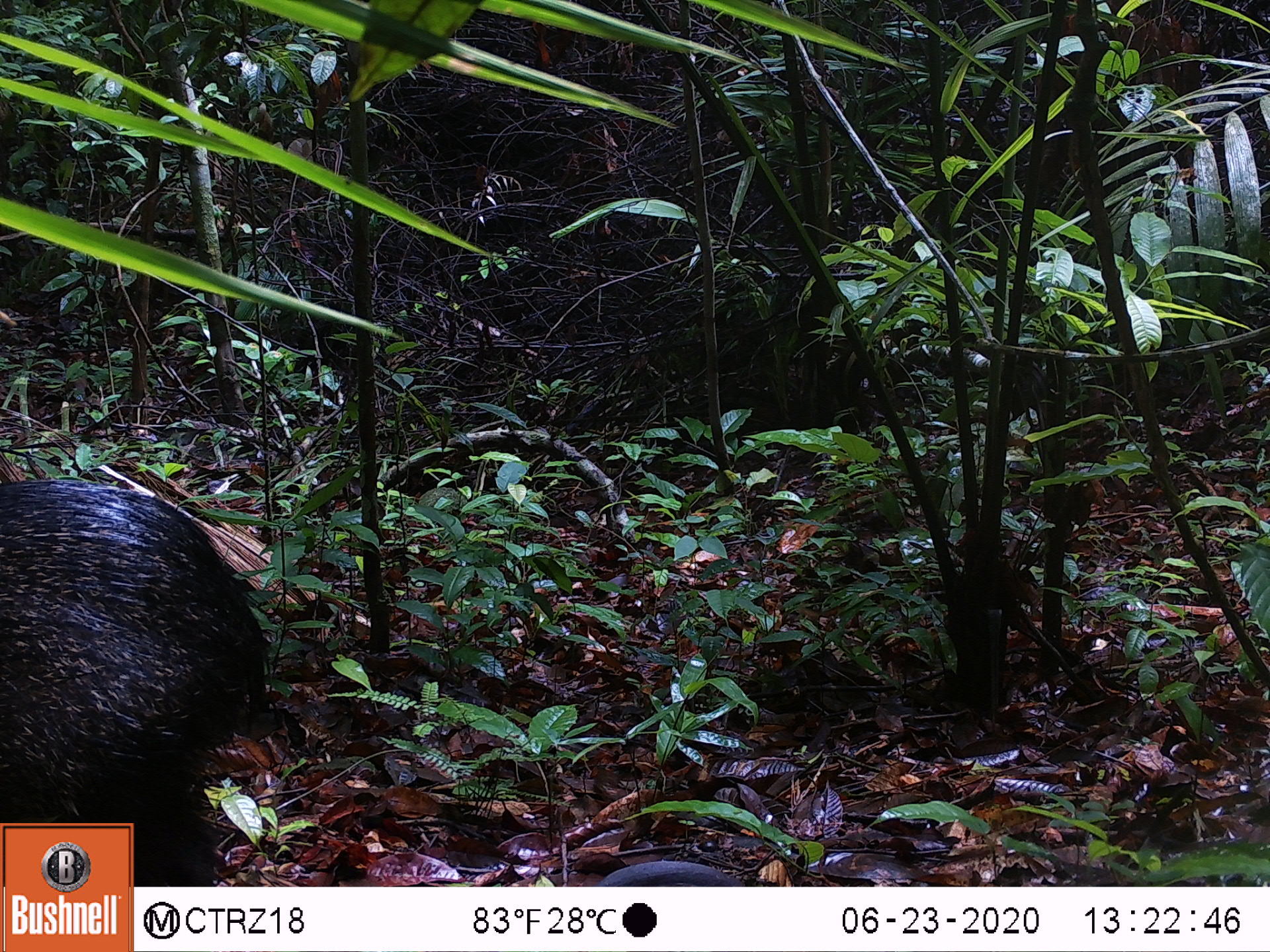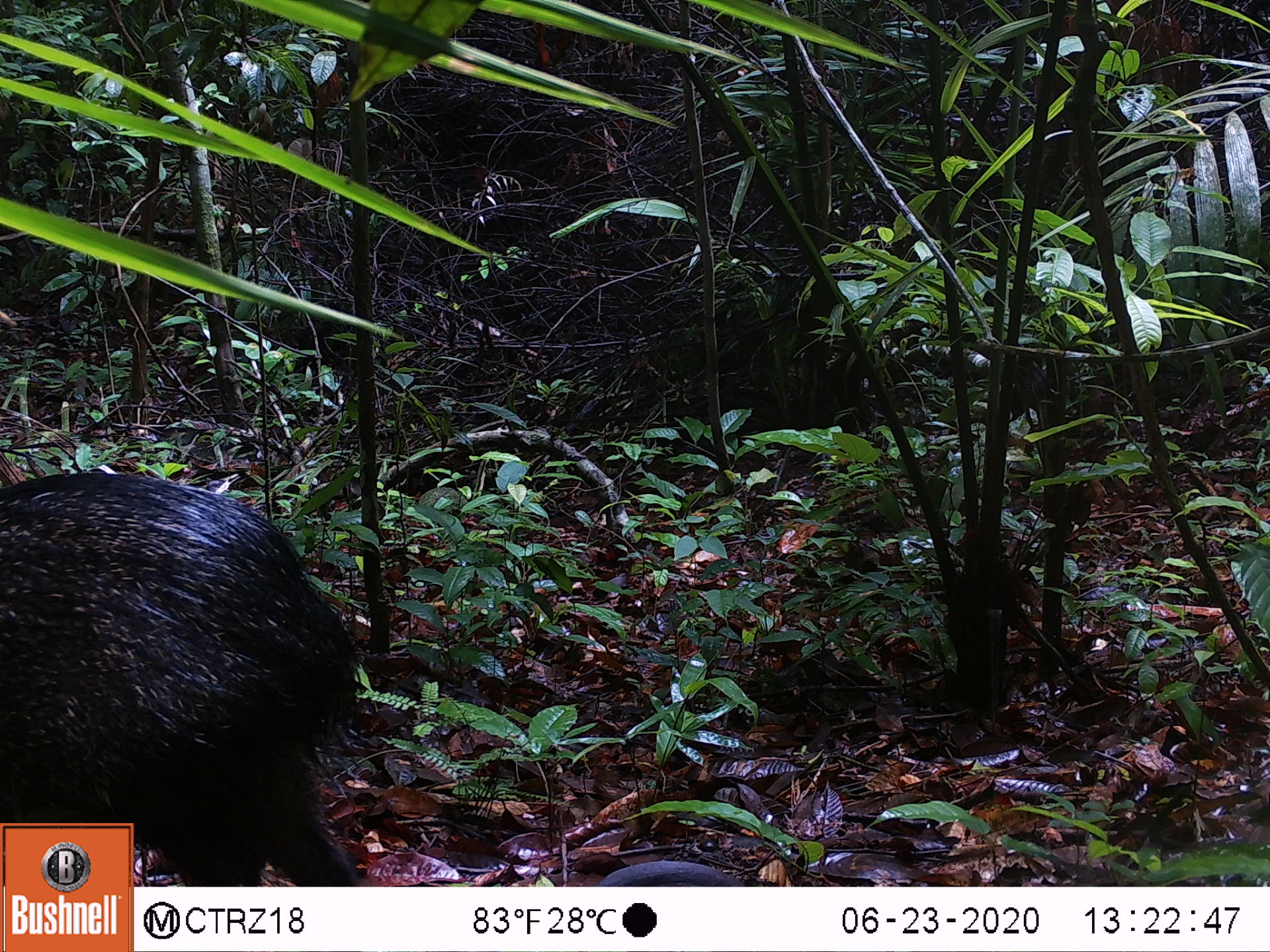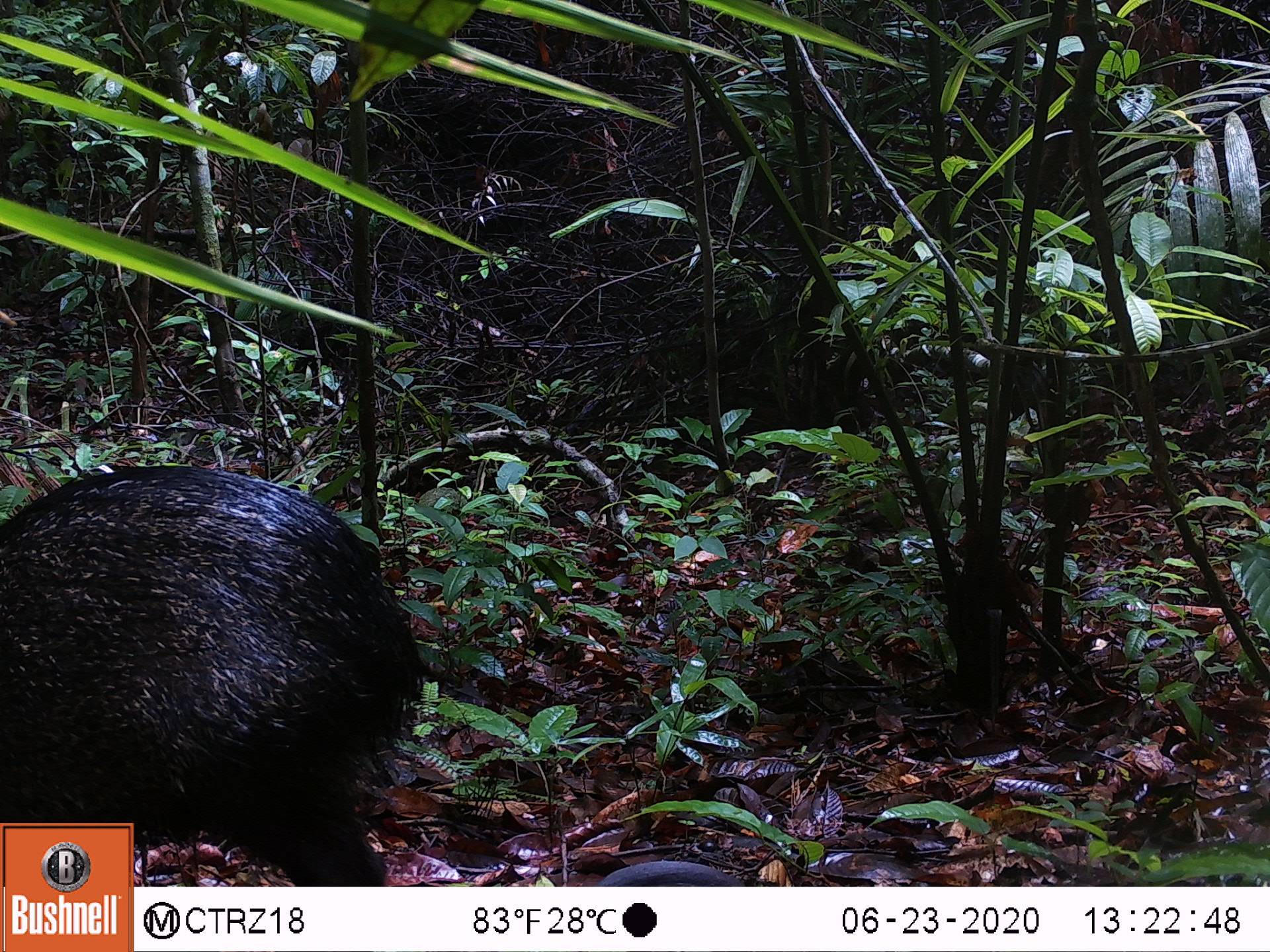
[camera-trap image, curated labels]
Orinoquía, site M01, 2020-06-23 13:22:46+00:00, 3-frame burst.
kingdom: Animalia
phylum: Chordata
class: Mammalia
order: Artiodactyla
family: Tayassuidae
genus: Pecari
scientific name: Pecari tajacu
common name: collared peccary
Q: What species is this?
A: Collared peccary (Pecari tajacu).